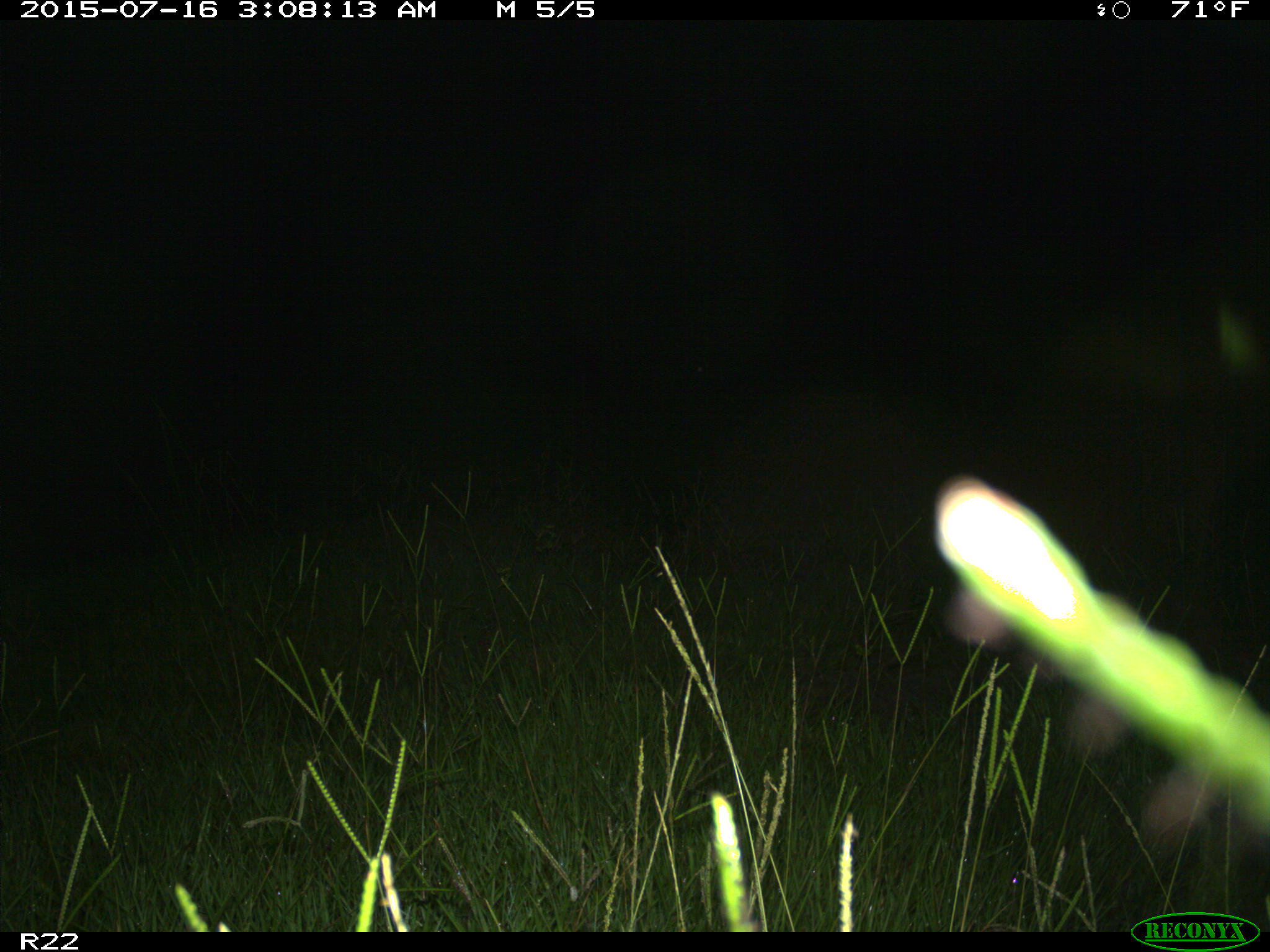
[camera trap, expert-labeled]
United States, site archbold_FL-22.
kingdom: Animalia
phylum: Chordata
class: Mammalia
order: Artiodactyla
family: Bovidae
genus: Bos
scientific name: Bos taurus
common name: domestic cow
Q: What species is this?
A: Bos taurus (domestic cow).